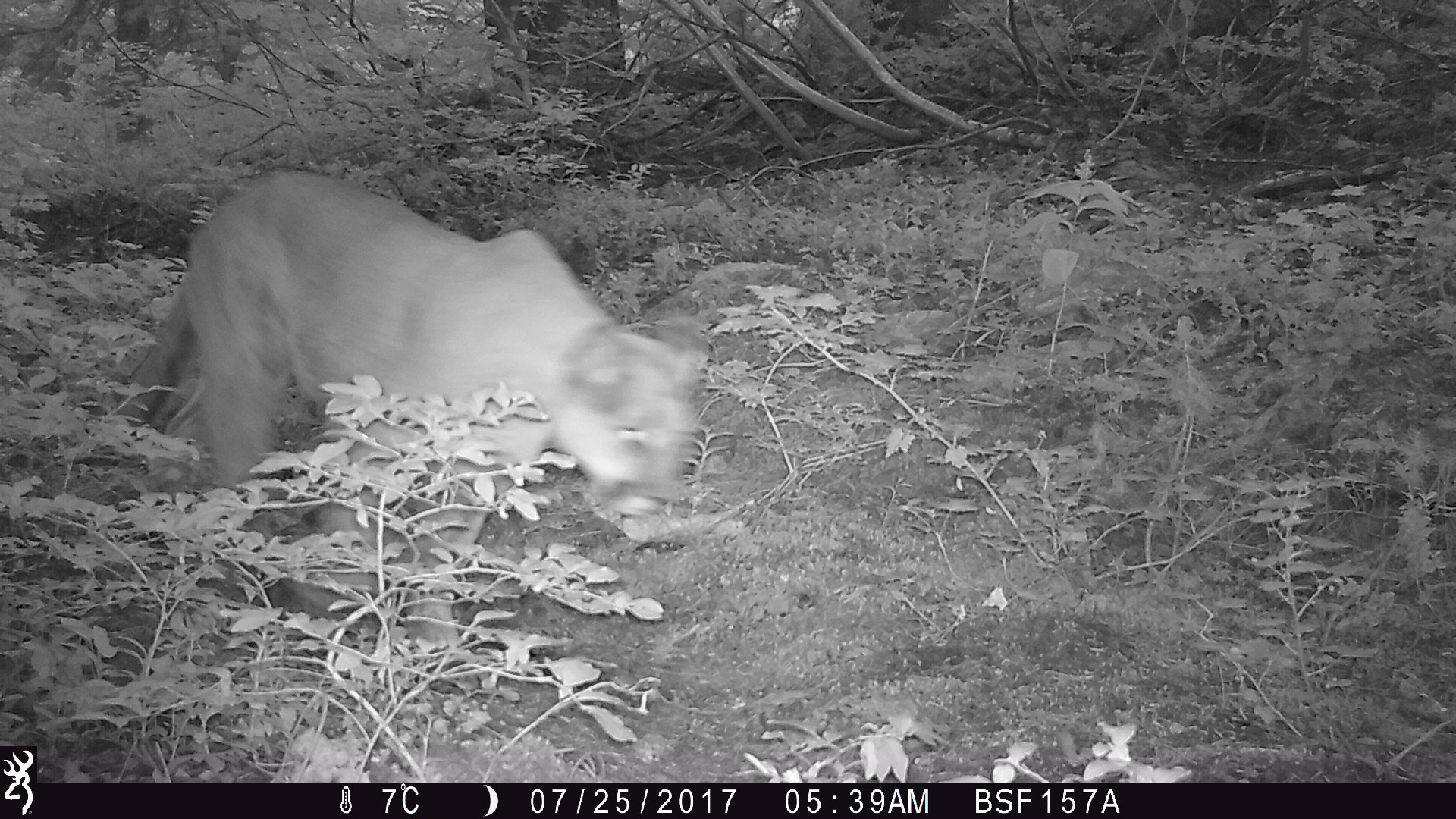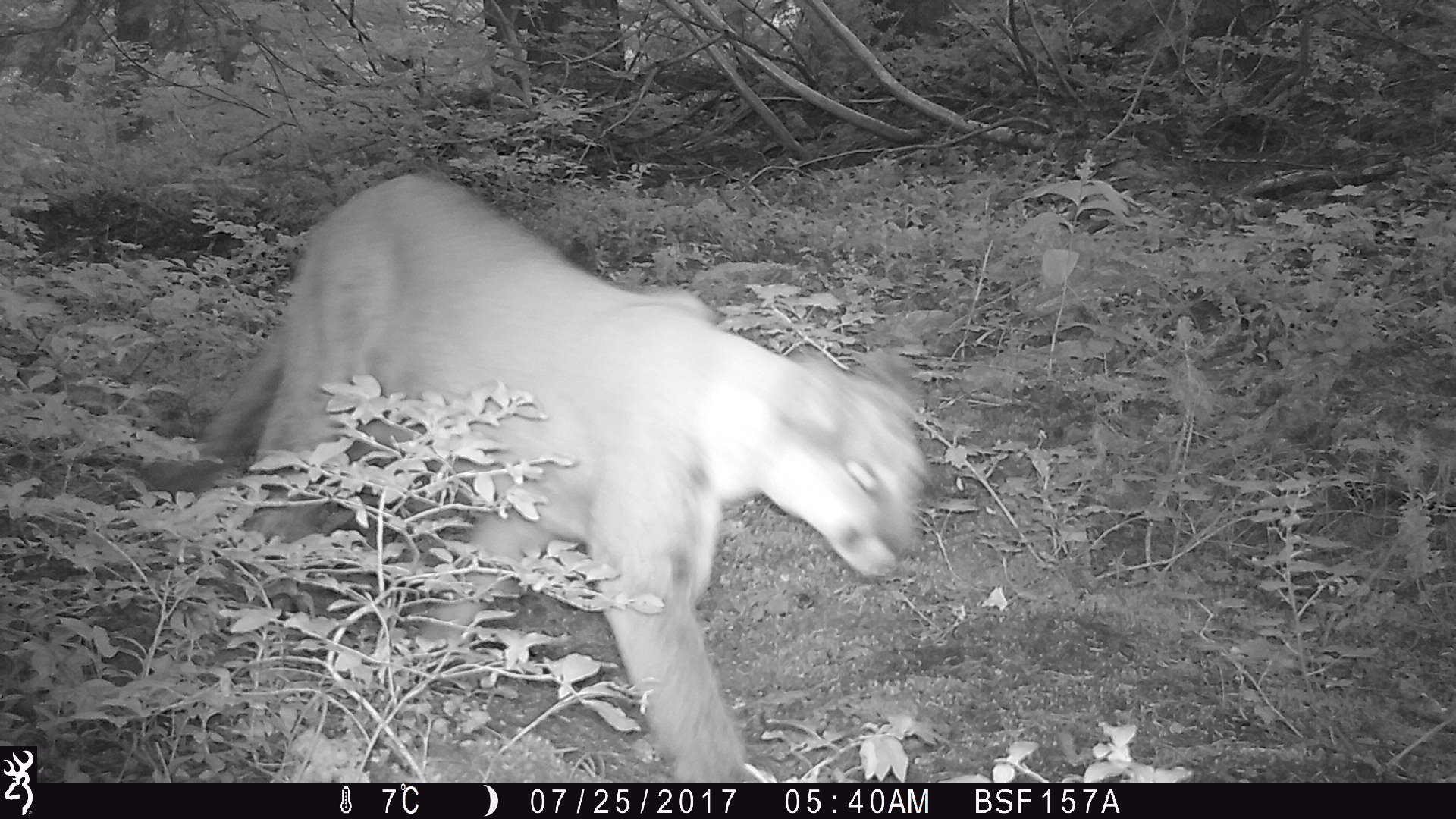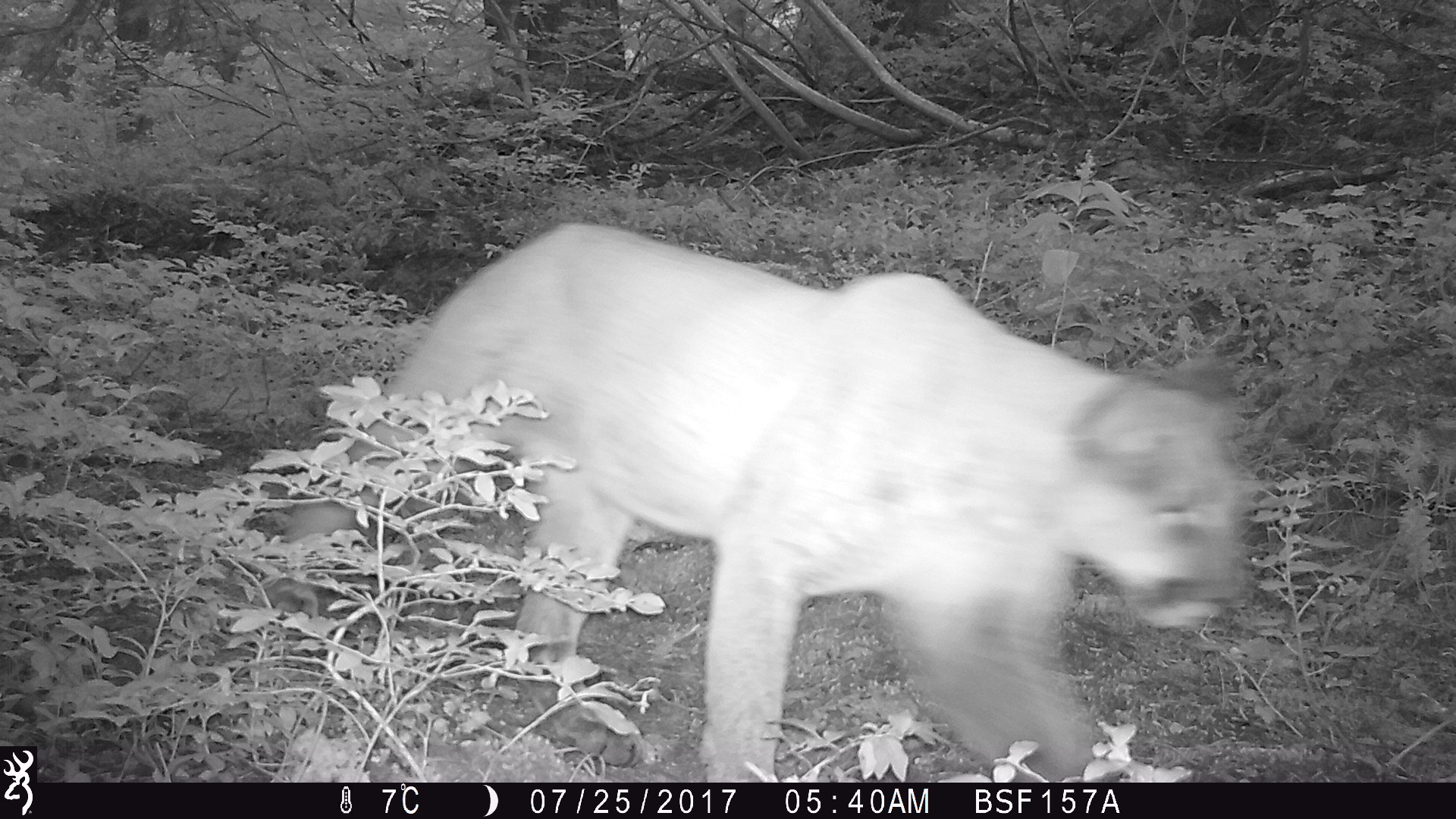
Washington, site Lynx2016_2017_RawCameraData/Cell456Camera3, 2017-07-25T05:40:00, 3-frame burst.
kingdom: Animalia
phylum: Chordata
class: Mammalia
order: Carnivora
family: Felidae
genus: Puma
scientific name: Puma concolor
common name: mountain lion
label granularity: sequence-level